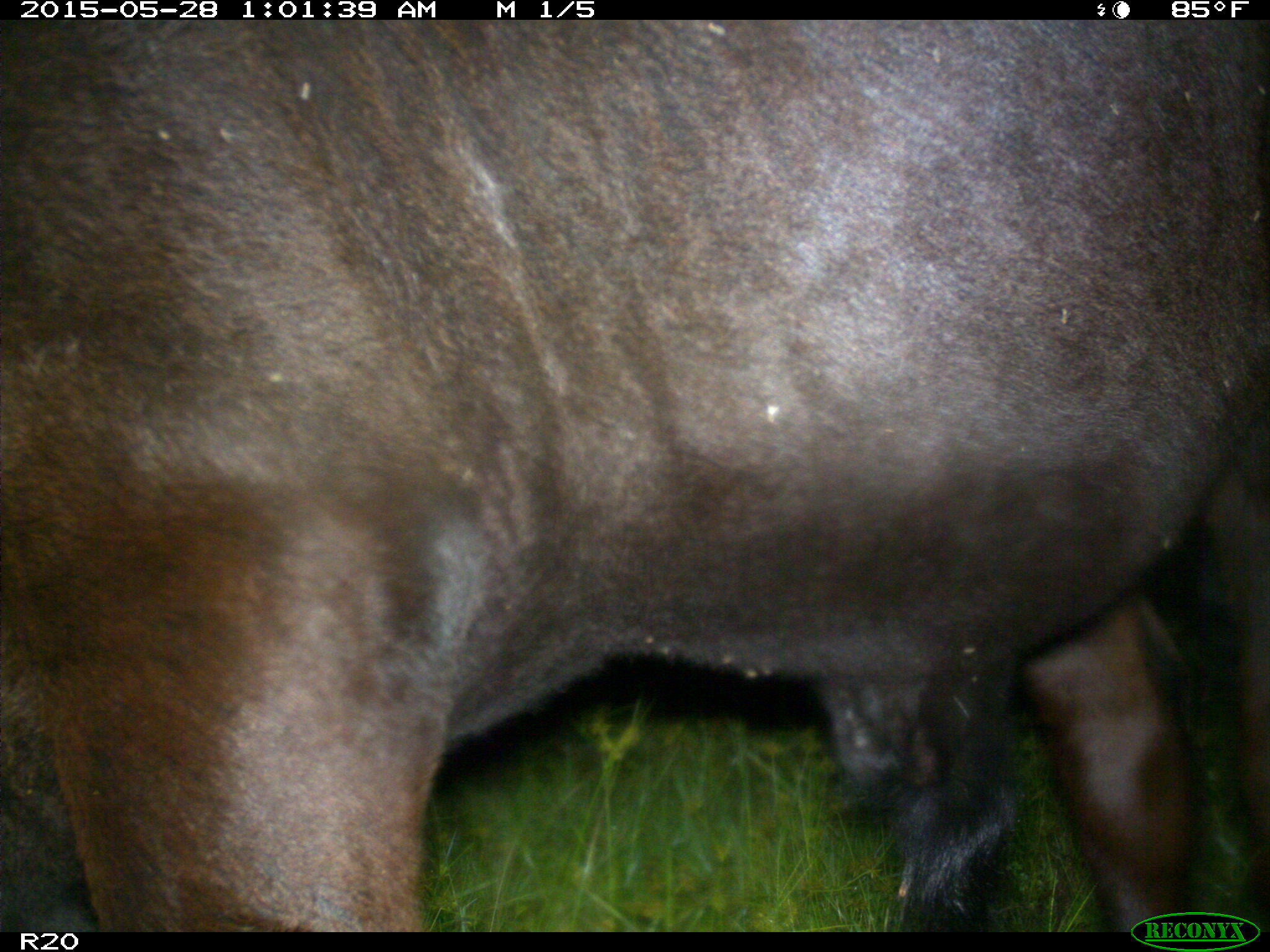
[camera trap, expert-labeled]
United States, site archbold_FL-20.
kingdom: Animalia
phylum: Chordata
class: Mammalia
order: Artiodactyla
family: Bovidae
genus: Bos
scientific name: Bos taurus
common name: domestic cow